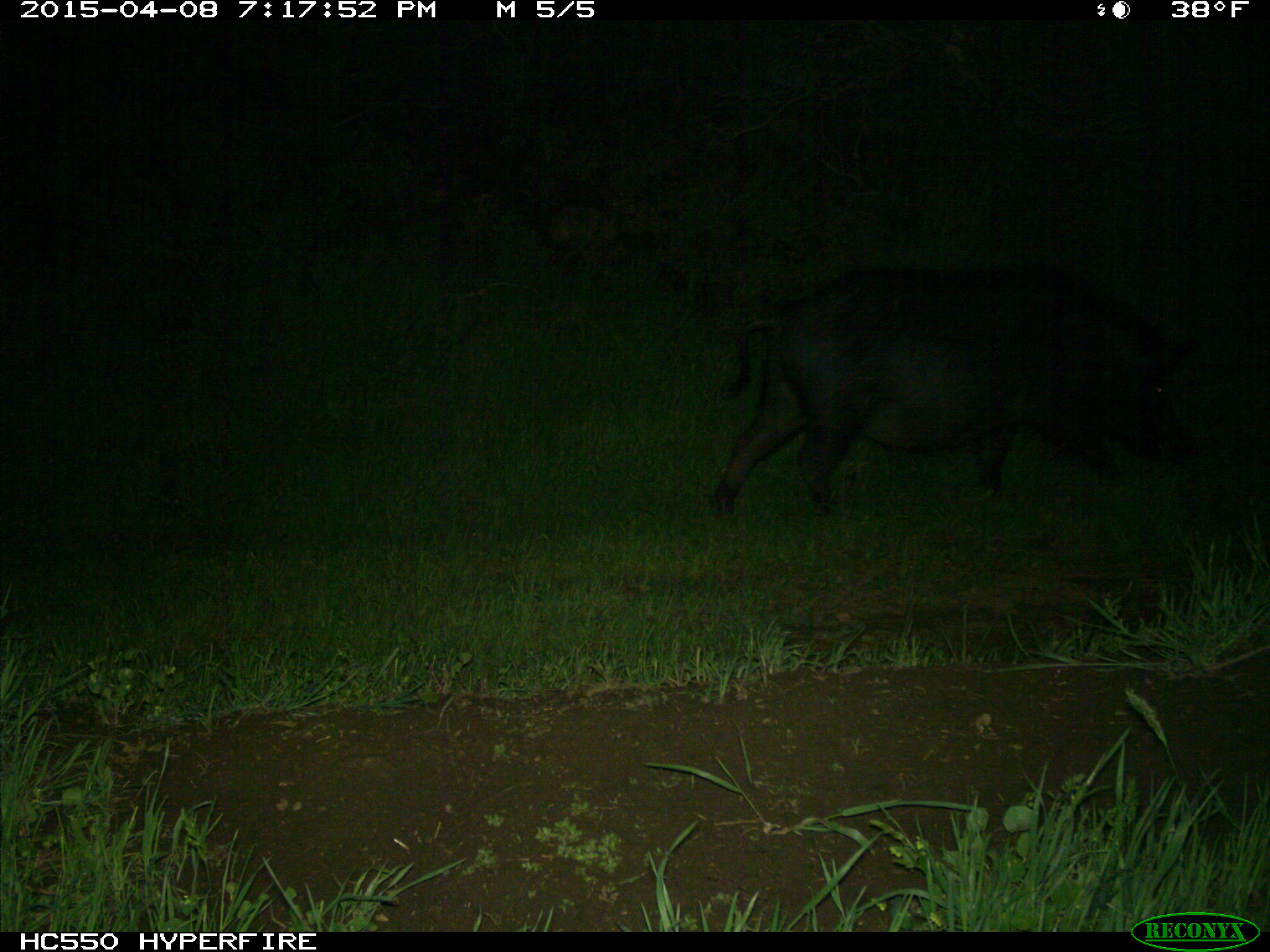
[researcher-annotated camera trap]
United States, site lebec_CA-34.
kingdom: Animalia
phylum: Chordata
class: Mammalia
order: Artiodactyla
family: Suidae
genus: Sus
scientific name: Sus scrofa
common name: wild boar